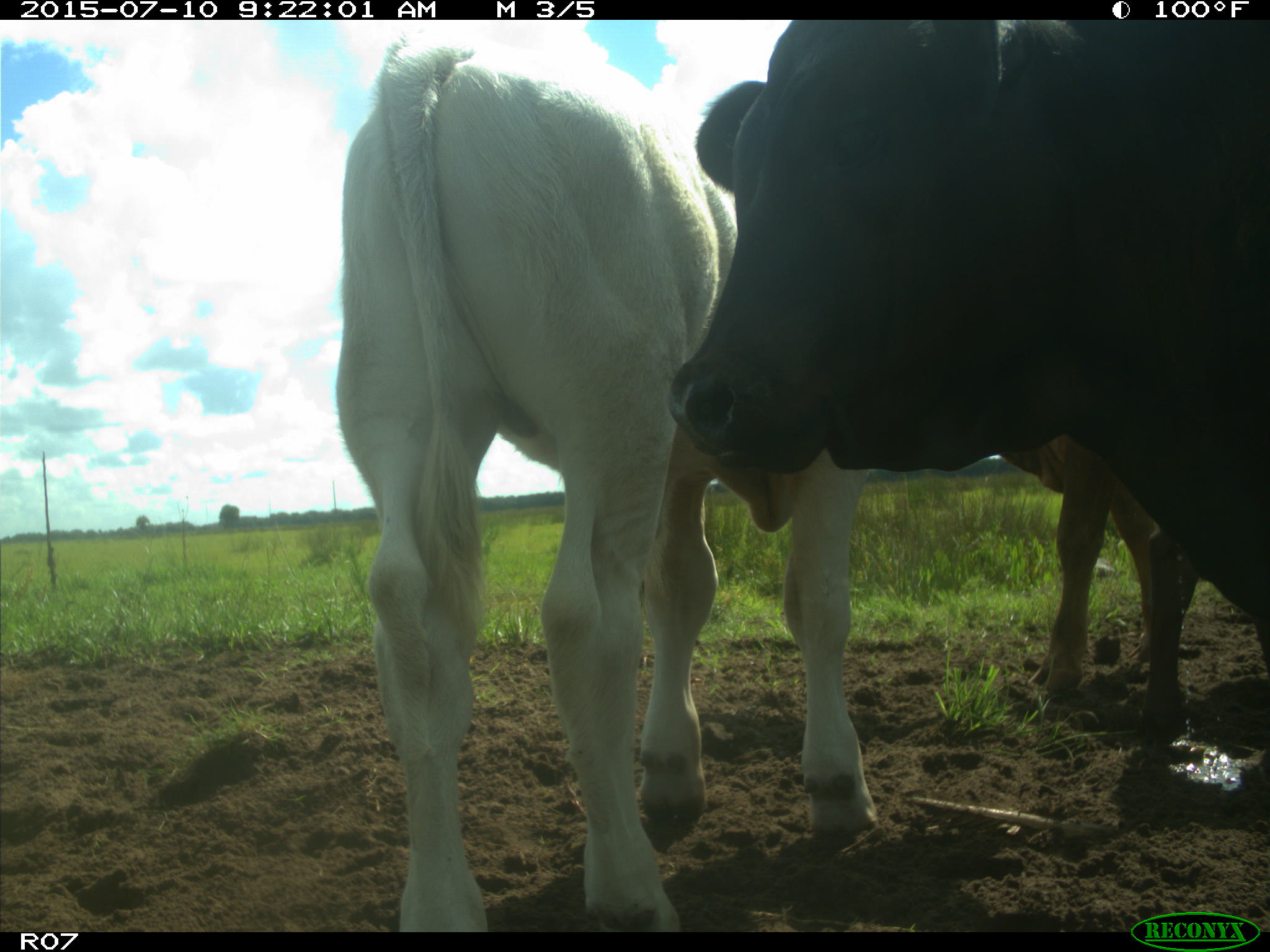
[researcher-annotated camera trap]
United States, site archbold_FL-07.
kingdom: Animalia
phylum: Chordata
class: Mammalia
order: Artiodactyla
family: Bovidae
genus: Bos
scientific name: Bos taurus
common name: domestic cow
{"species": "Bos taurus (domestic cow)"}